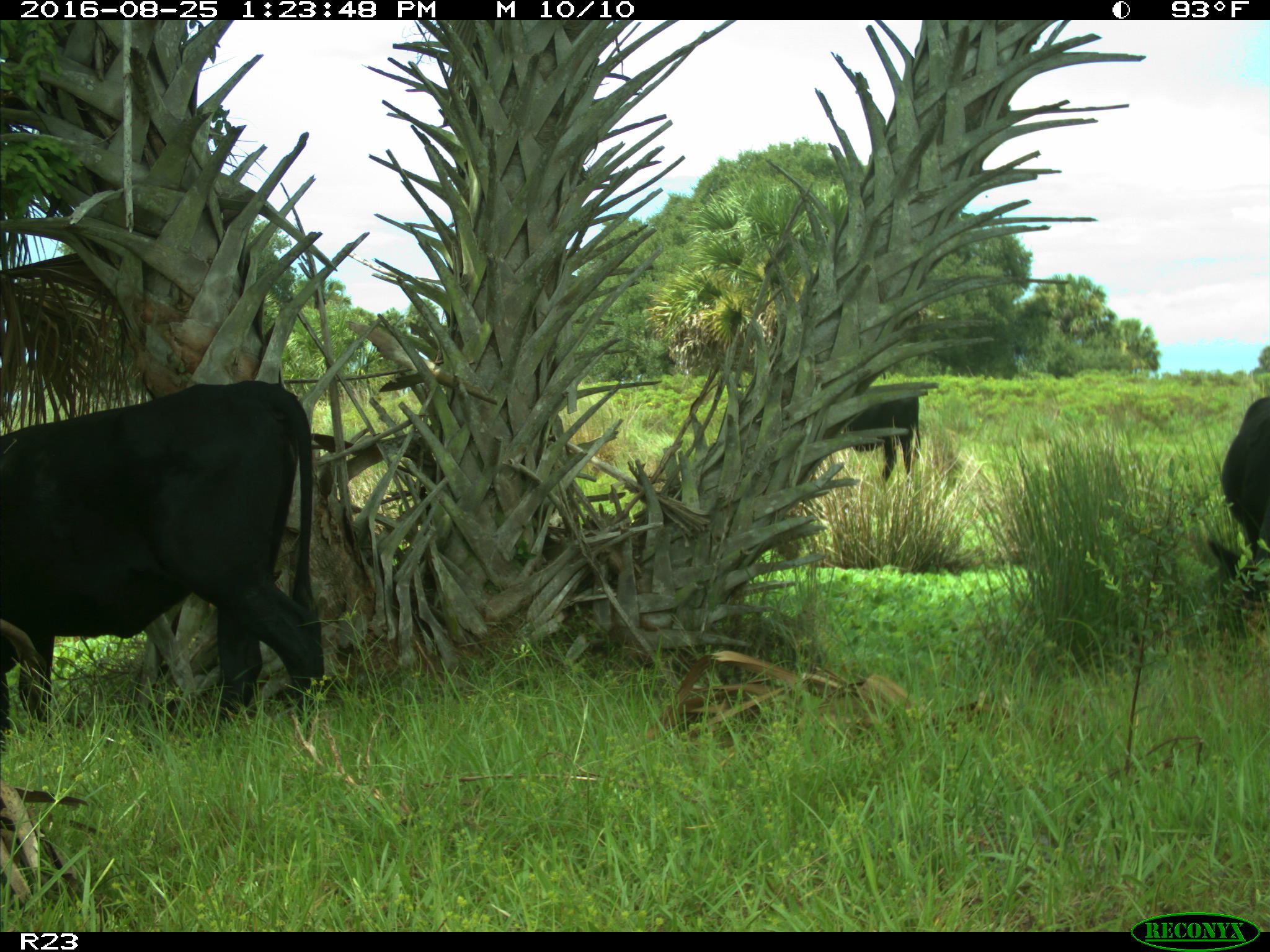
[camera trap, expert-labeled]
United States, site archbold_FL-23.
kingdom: Animalia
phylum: Chordata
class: Mammalia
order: Artiodactyla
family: Bovidae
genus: Bos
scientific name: Bos taurus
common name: domestic cow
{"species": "Bos taurus (domestic cow)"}